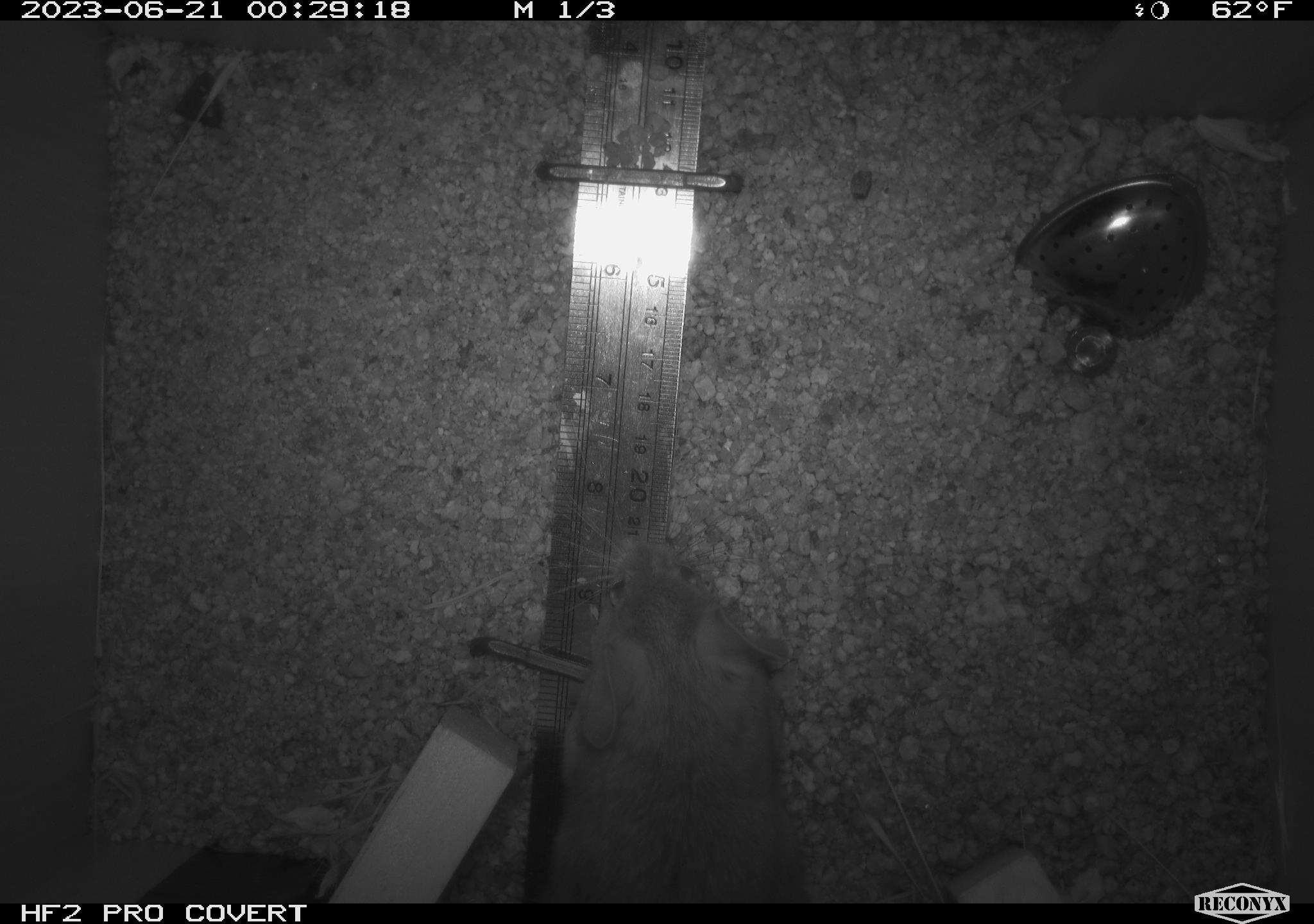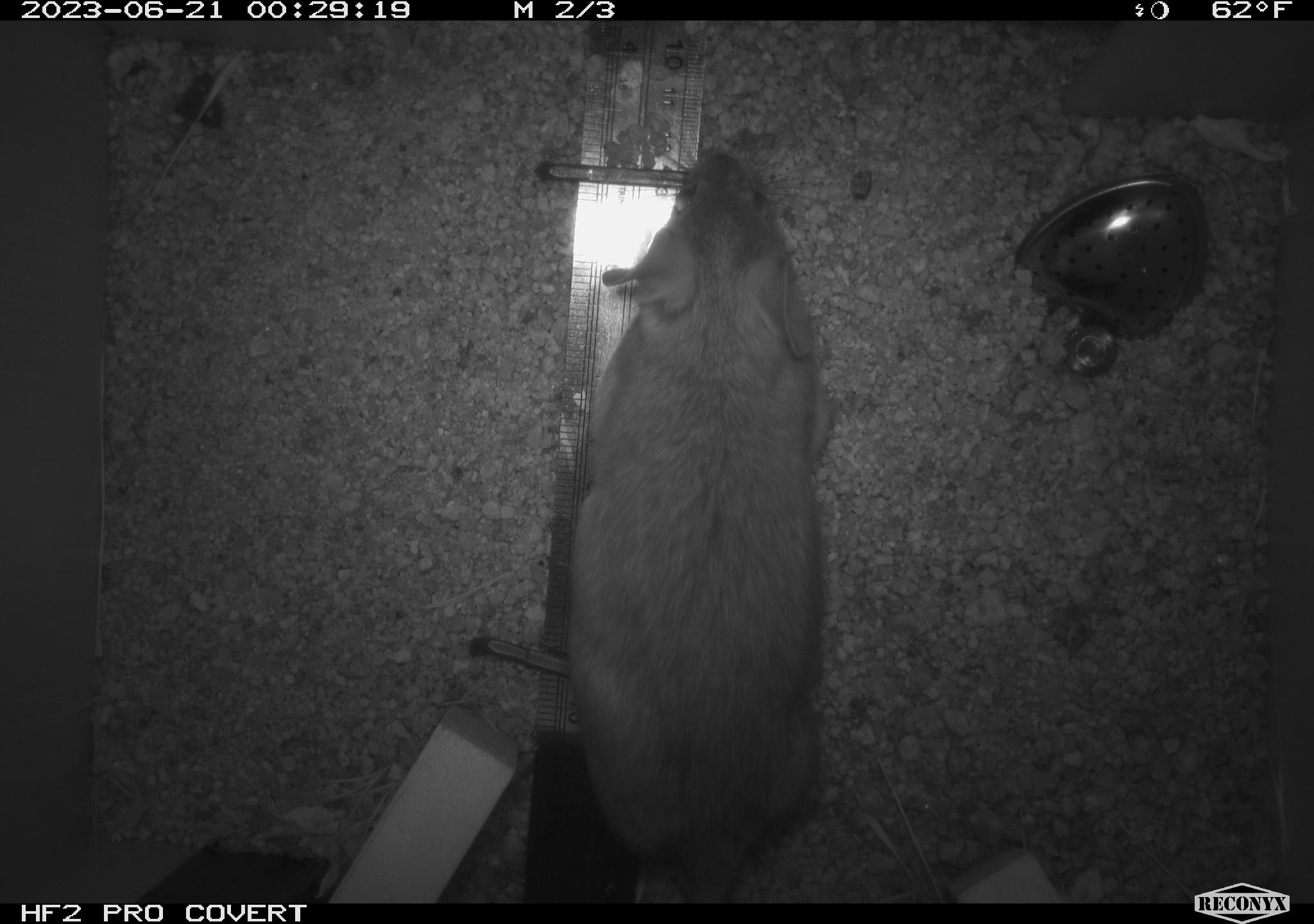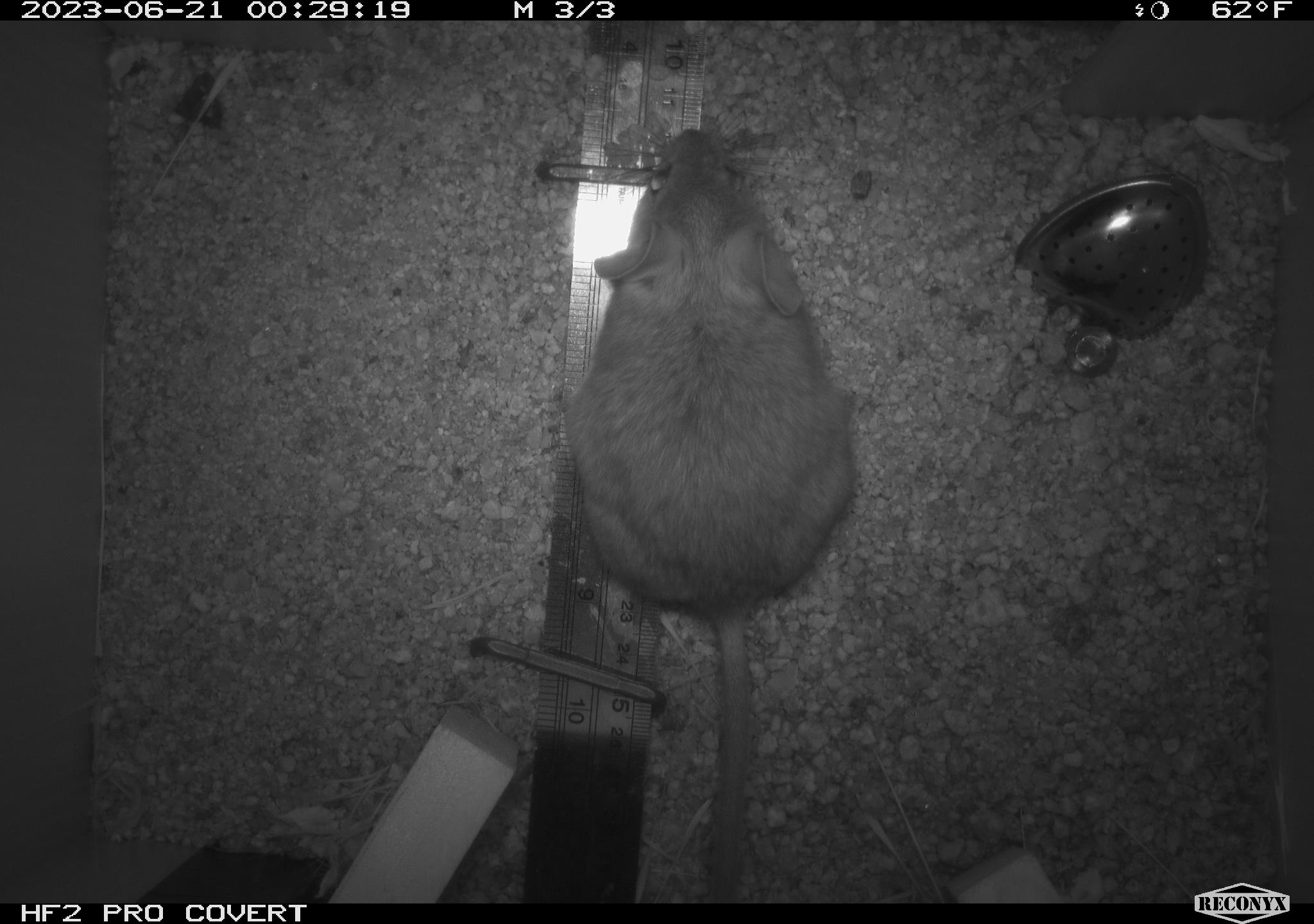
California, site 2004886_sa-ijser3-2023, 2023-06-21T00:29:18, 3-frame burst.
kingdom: Animalia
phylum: Chordata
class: Mammalia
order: Rodentia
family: Cricetidae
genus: Neotoma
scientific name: Neotoma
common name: pack rat or woodrat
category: neotoma species